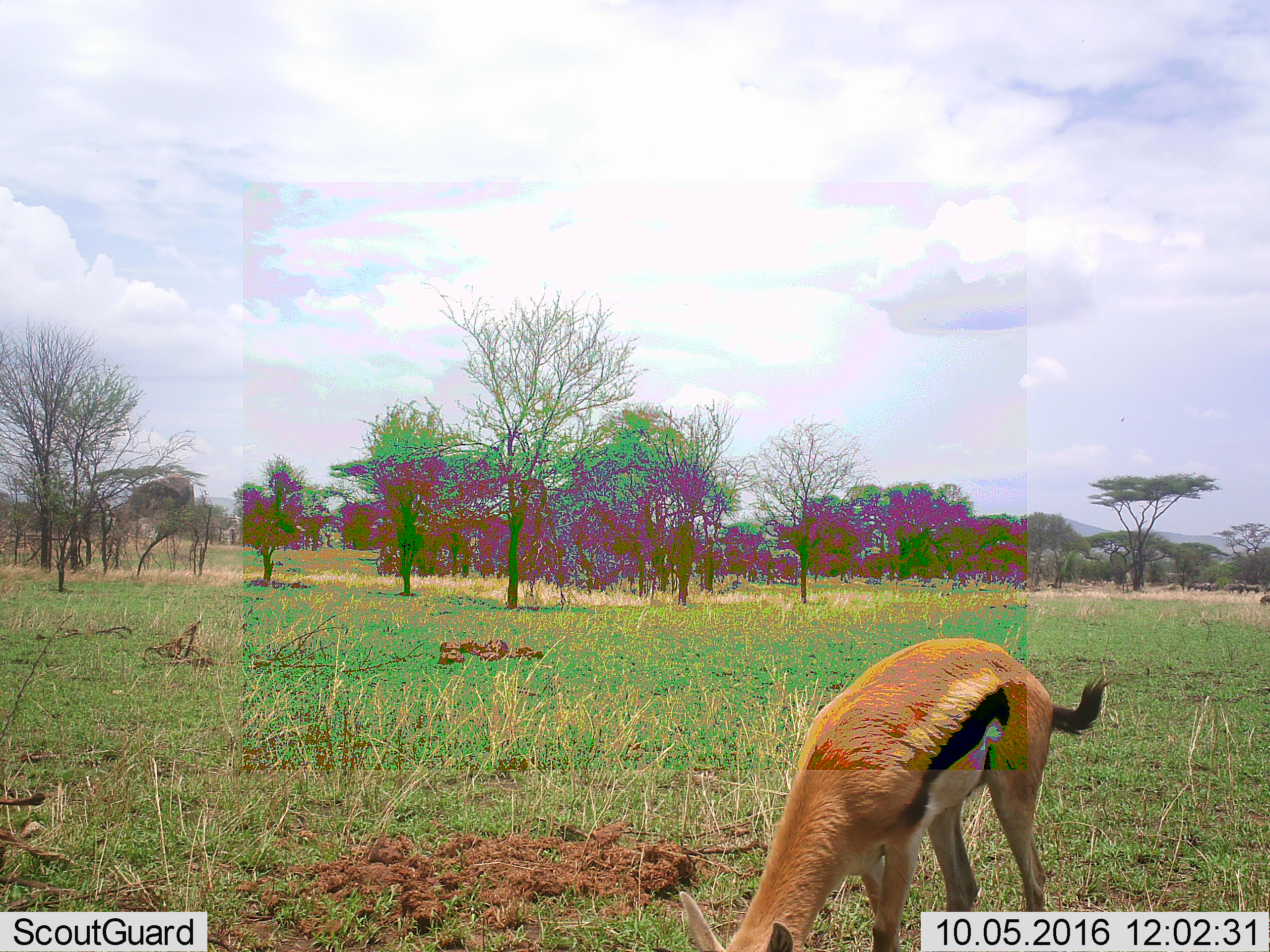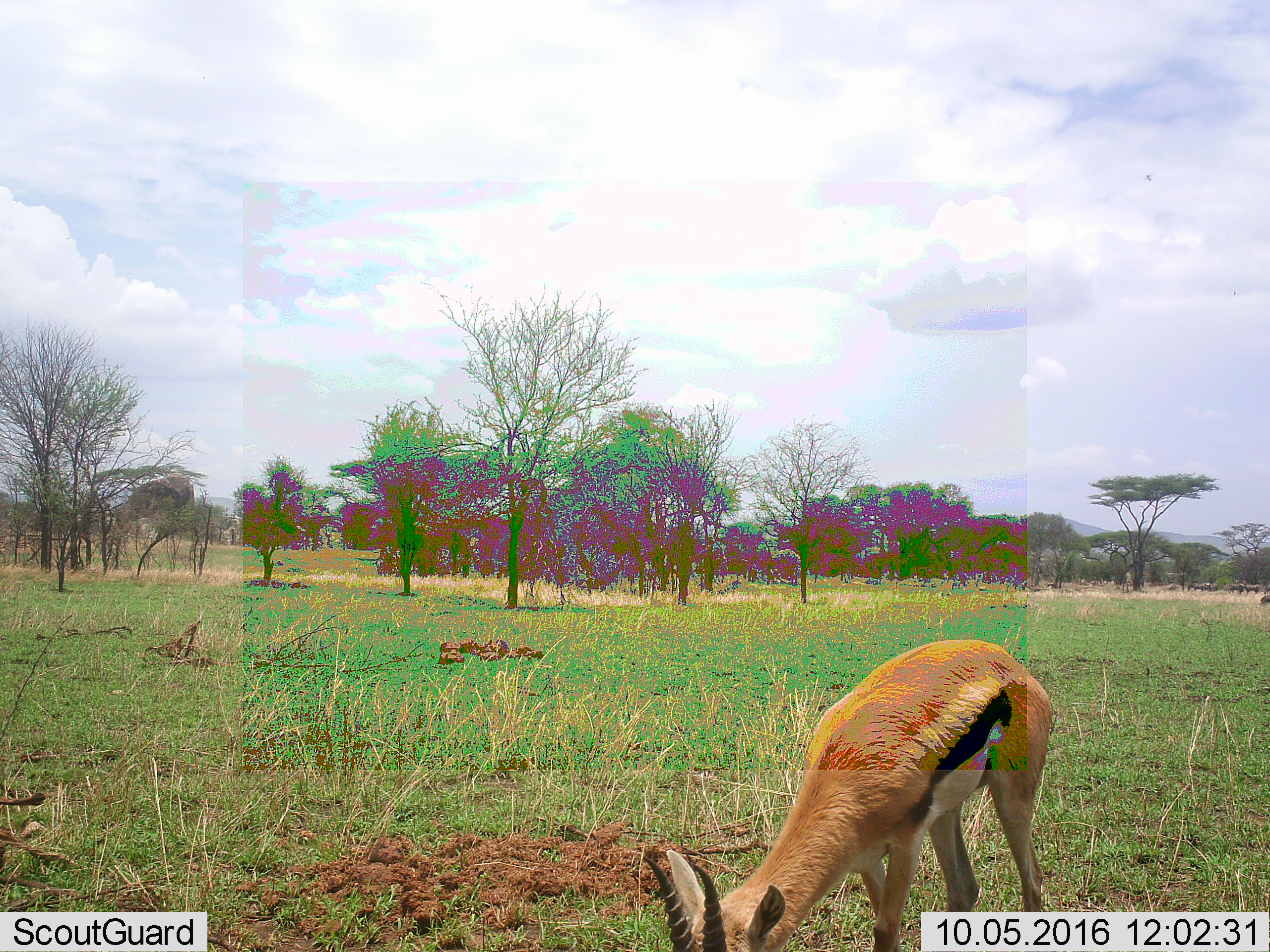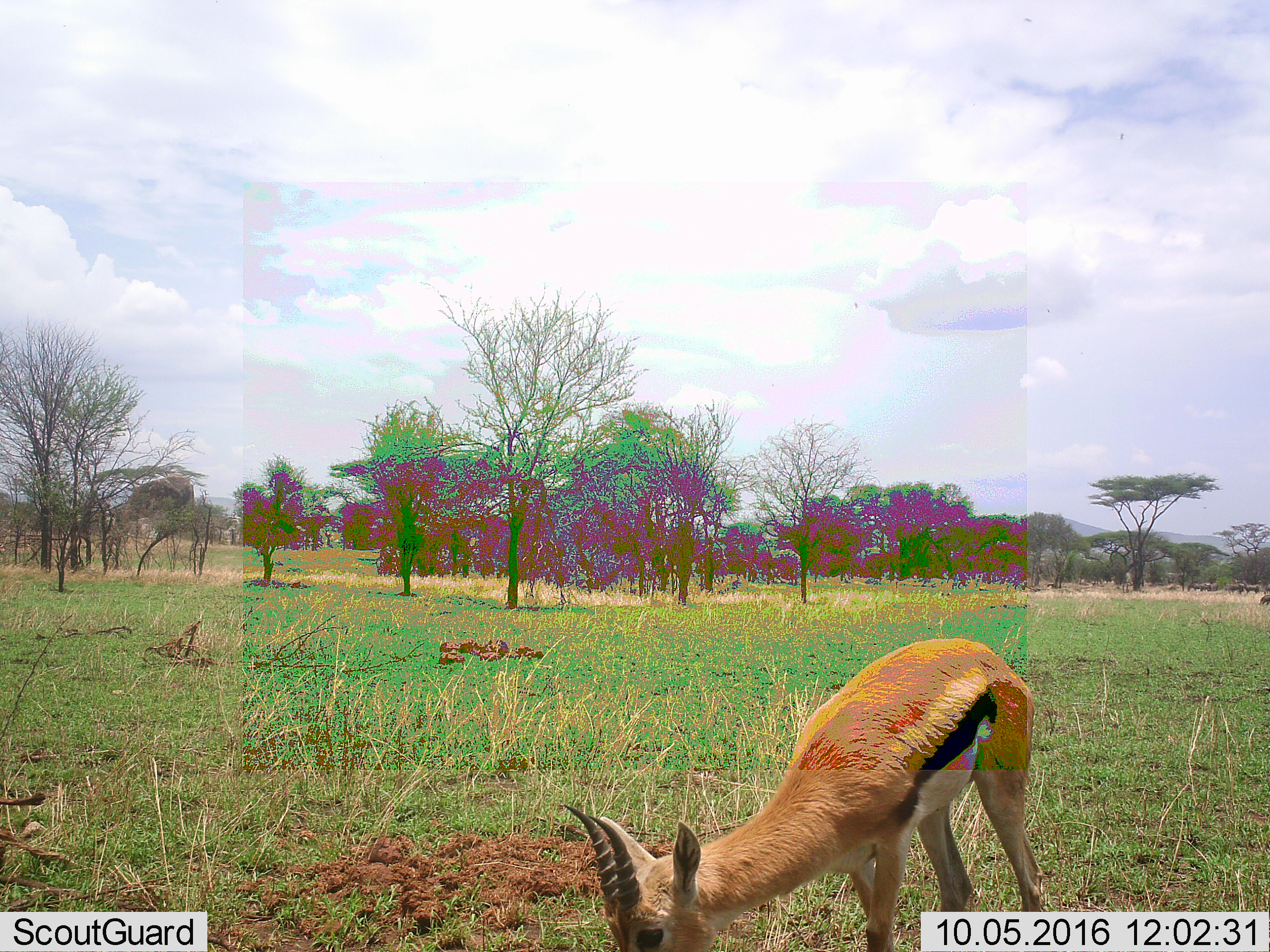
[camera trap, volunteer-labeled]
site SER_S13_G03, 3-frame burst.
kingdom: Animalia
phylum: Chordata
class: Mammalia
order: Artiodactyla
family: Bovidae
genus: Eudorcas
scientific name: Eudorcas thomsonii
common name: thomson's gazelle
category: gazellethomsons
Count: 1.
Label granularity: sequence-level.